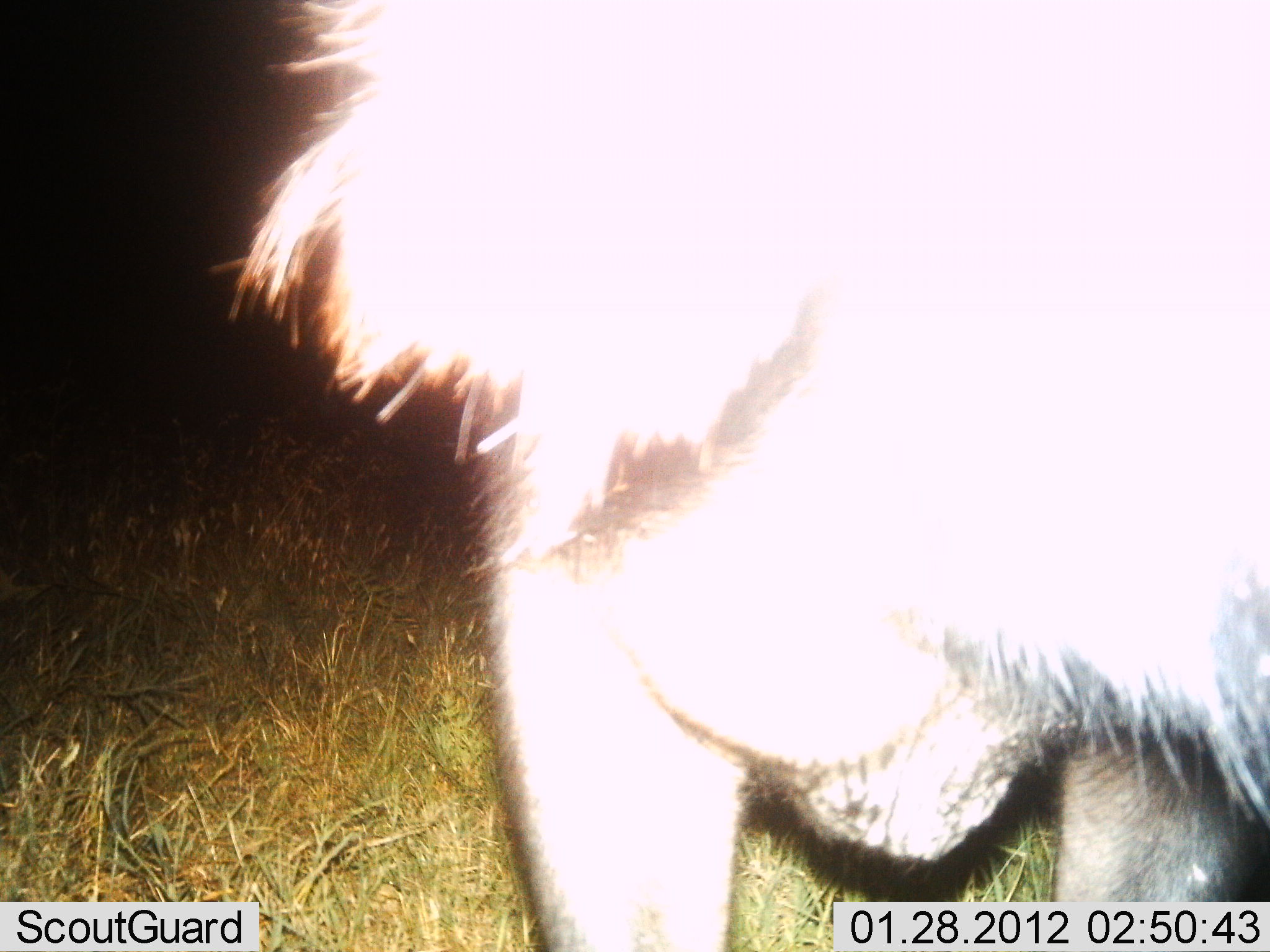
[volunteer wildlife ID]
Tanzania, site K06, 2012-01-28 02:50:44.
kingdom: Animalia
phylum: Chordata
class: Mammalia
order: Artiodactyla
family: Bovidae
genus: Connochaetes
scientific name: Connochaetes taurinus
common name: blue wildebeest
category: wildebeest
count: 1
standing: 100%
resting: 0%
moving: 0%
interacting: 0%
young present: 0%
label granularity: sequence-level